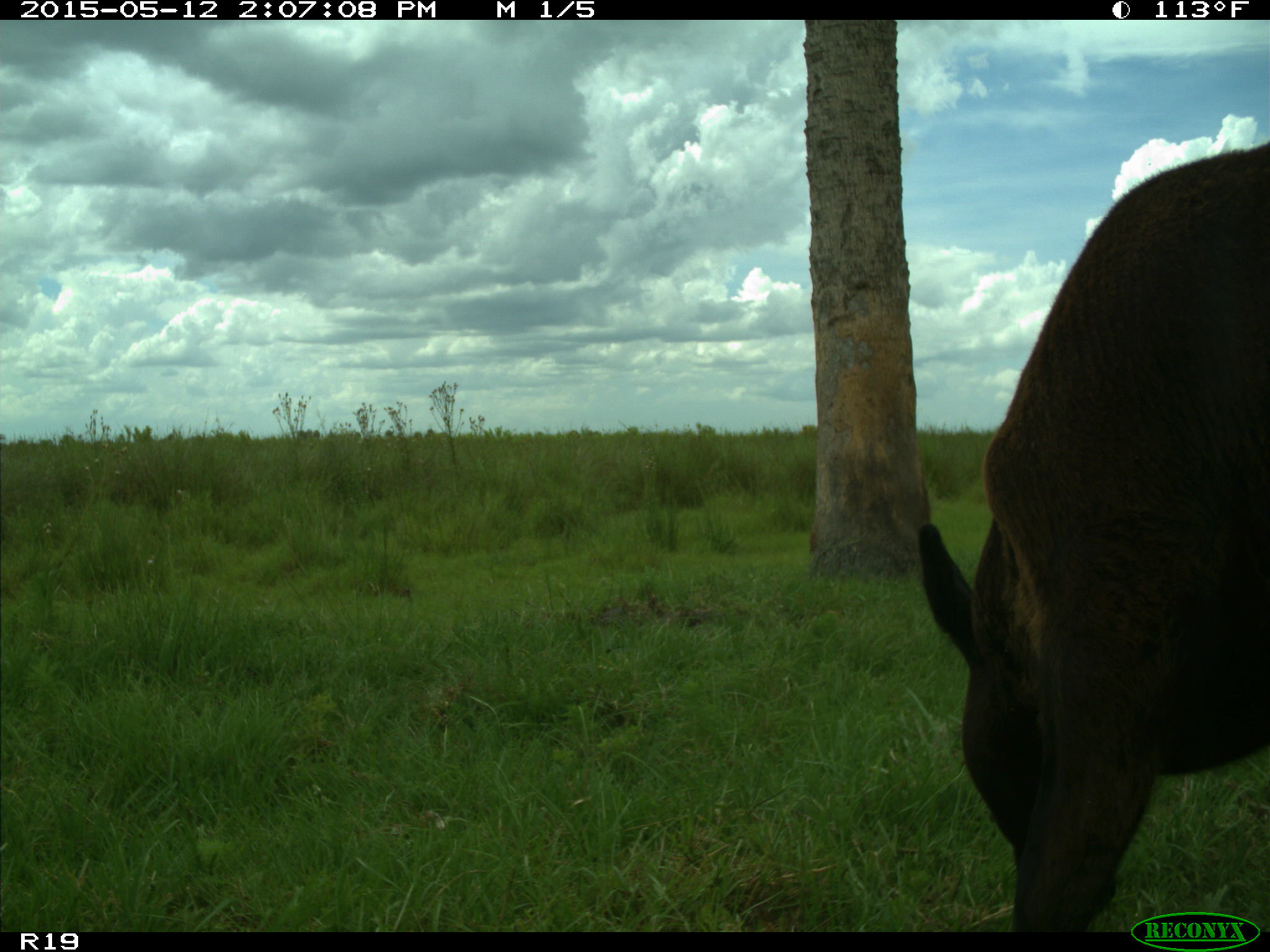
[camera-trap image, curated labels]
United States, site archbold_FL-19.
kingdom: Animalia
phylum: Chordata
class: Mammalia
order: Artiodactyla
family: Bovidae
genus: Bos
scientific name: Bos taurus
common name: domestic cow